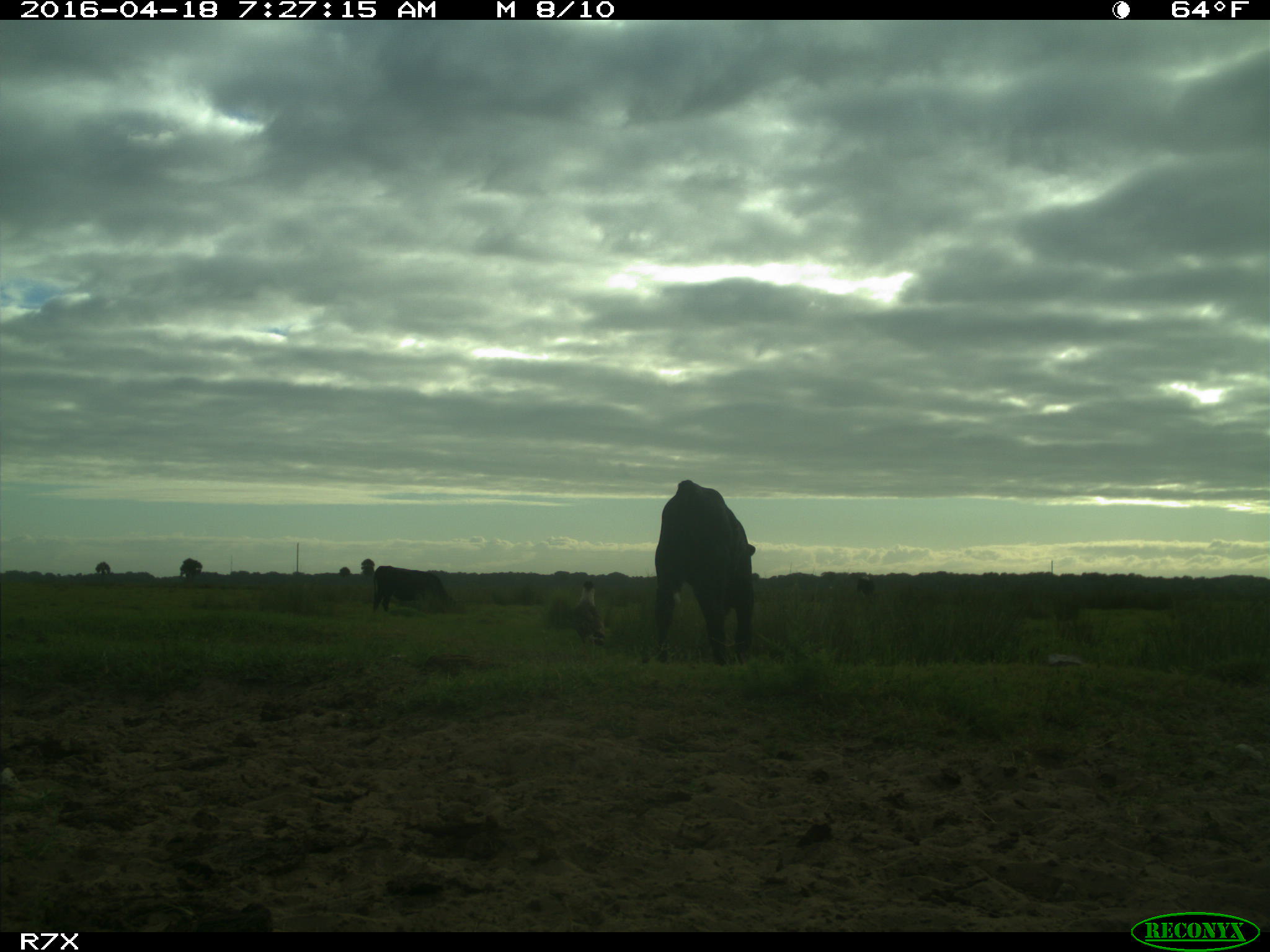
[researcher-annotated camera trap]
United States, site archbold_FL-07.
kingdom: Animalia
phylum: Chordata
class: Mammalia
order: Artiodactyla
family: Bovidae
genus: Bos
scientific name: Bos taurus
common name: domestic cow